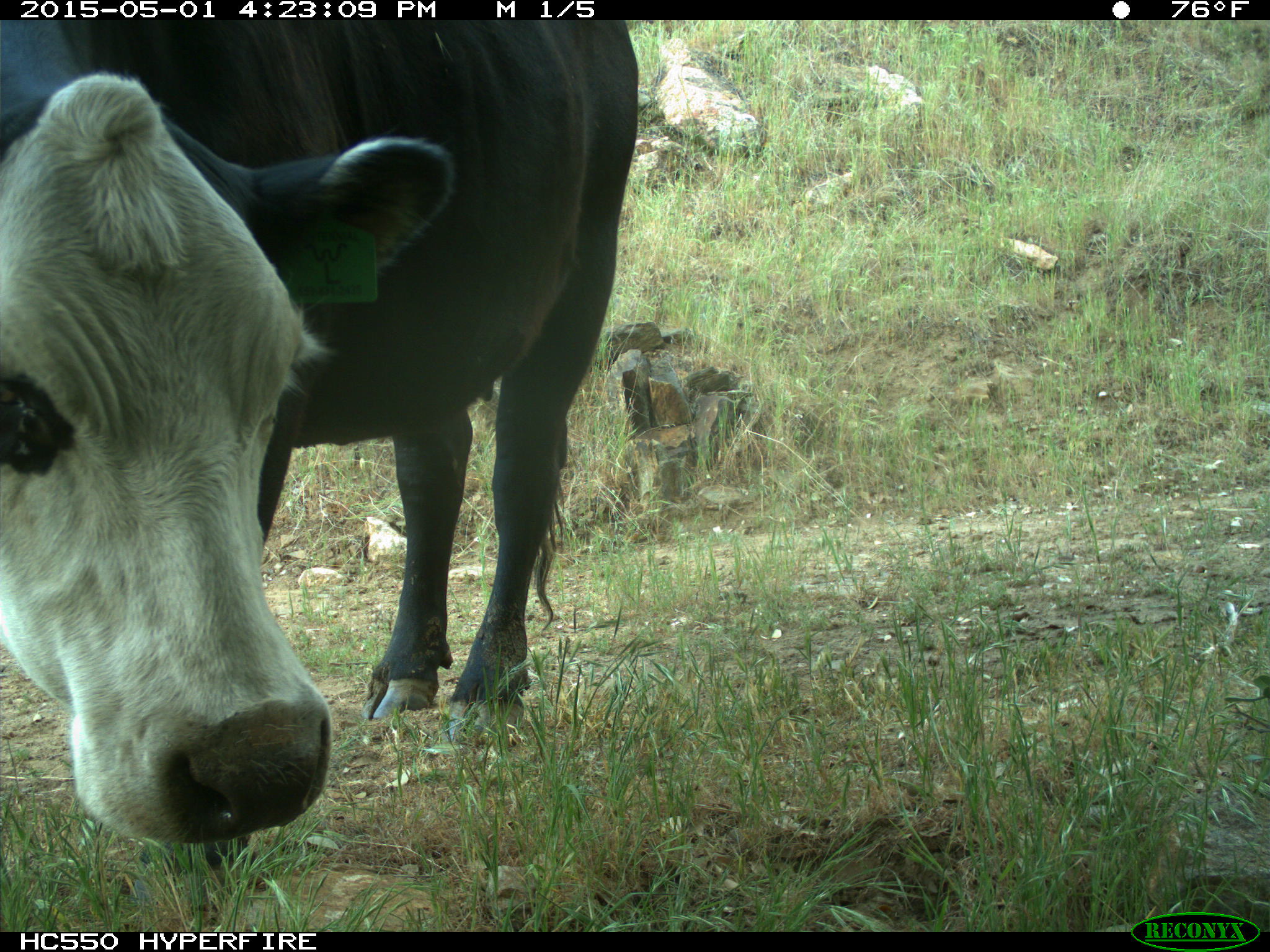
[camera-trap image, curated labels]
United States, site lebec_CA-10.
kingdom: Animalia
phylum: Chordata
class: Mammalia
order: Artiodactyla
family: Bovidae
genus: Bos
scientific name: Bos taurus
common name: domestic cow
Bos taurus (domestic cow).